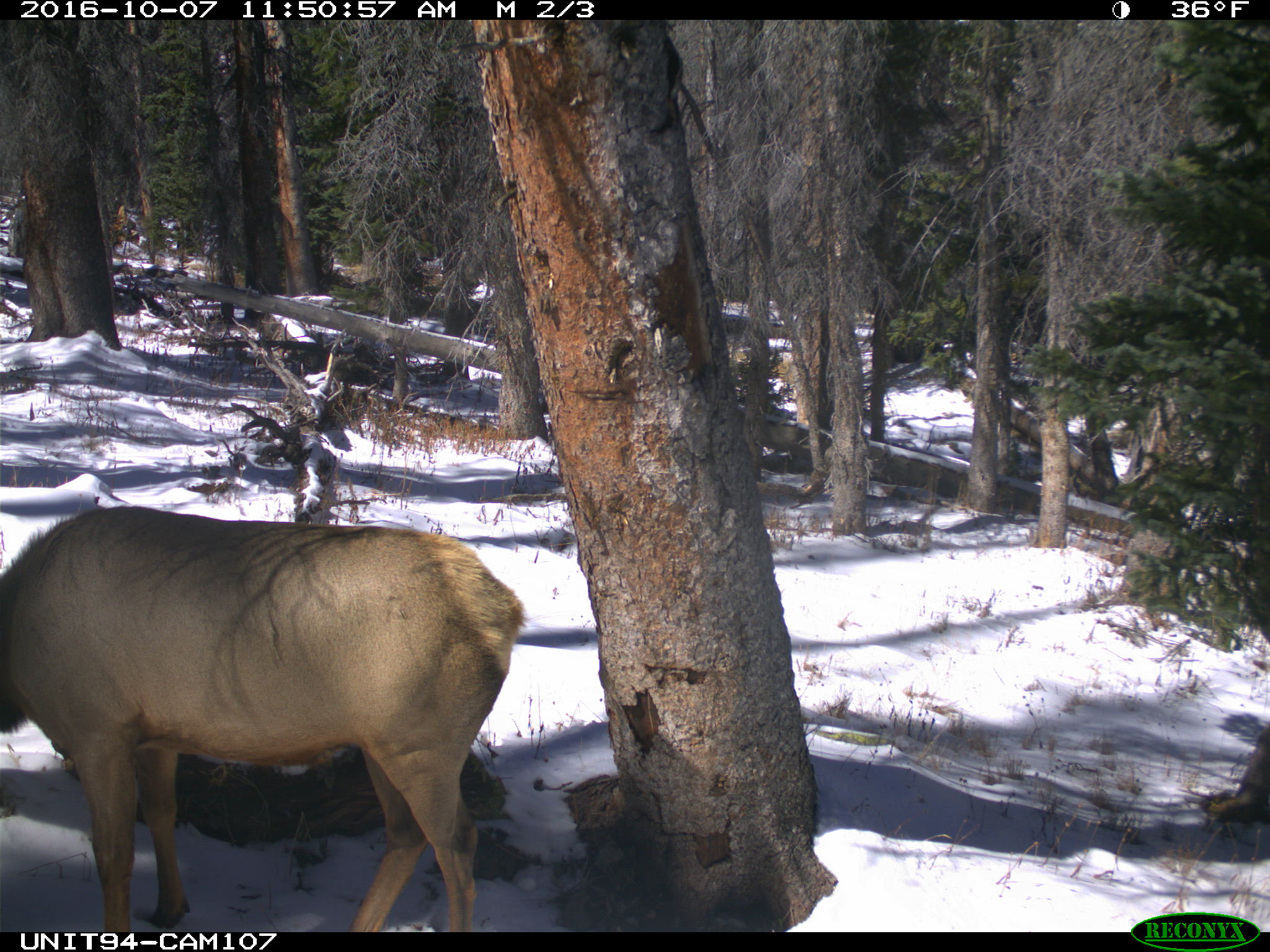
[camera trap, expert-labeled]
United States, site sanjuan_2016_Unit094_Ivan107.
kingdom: Animalia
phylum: Chordata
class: Mammalia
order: Artiodactyla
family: Cervidae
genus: Cervus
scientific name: Cervus elaphus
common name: red deer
Cervus elaphus (red deer).